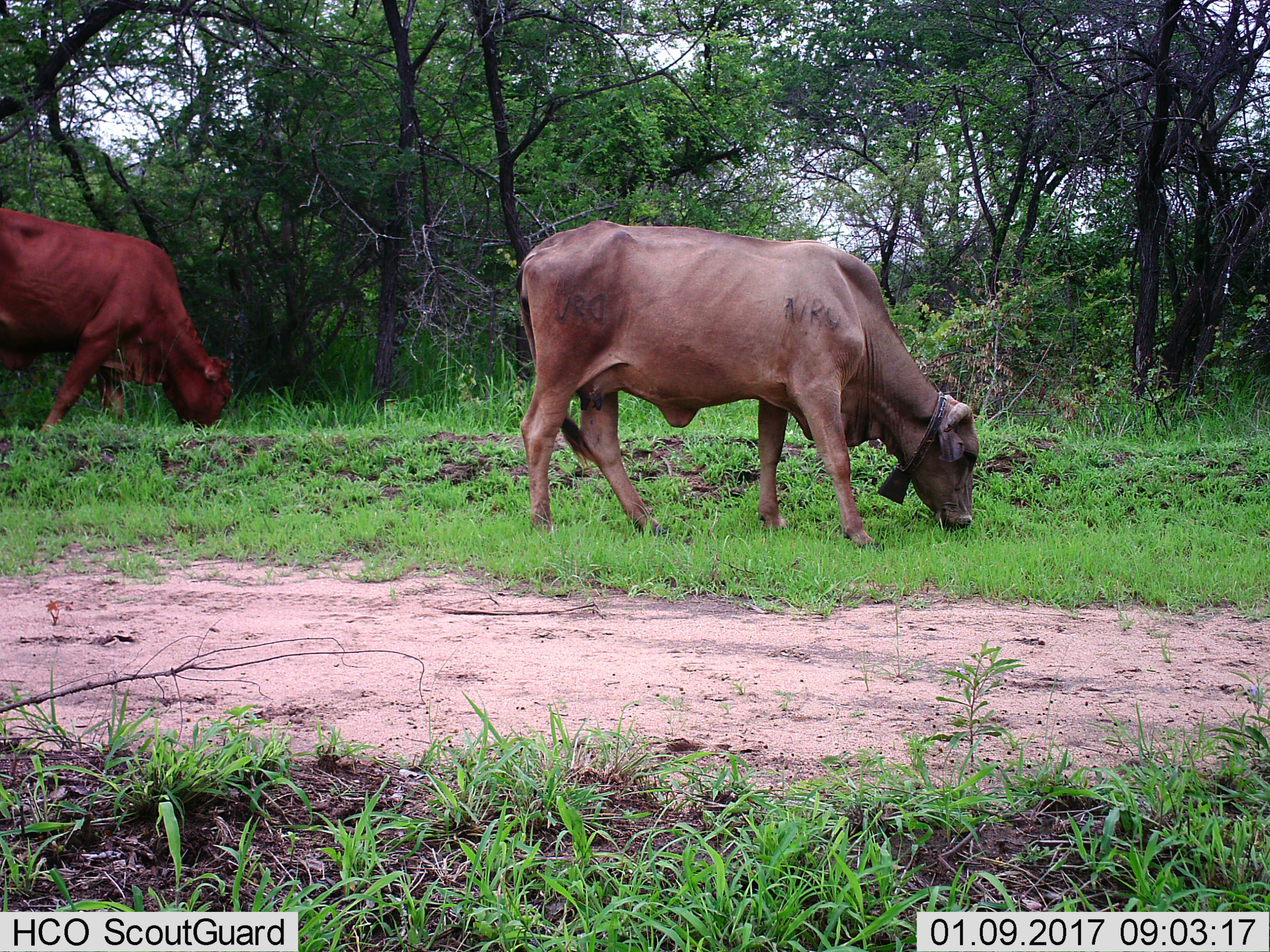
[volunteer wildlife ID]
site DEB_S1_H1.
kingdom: Animalia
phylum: Chordata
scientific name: Vertebrata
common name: domestic animal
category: domesticanimal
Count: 2.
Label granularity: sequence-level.